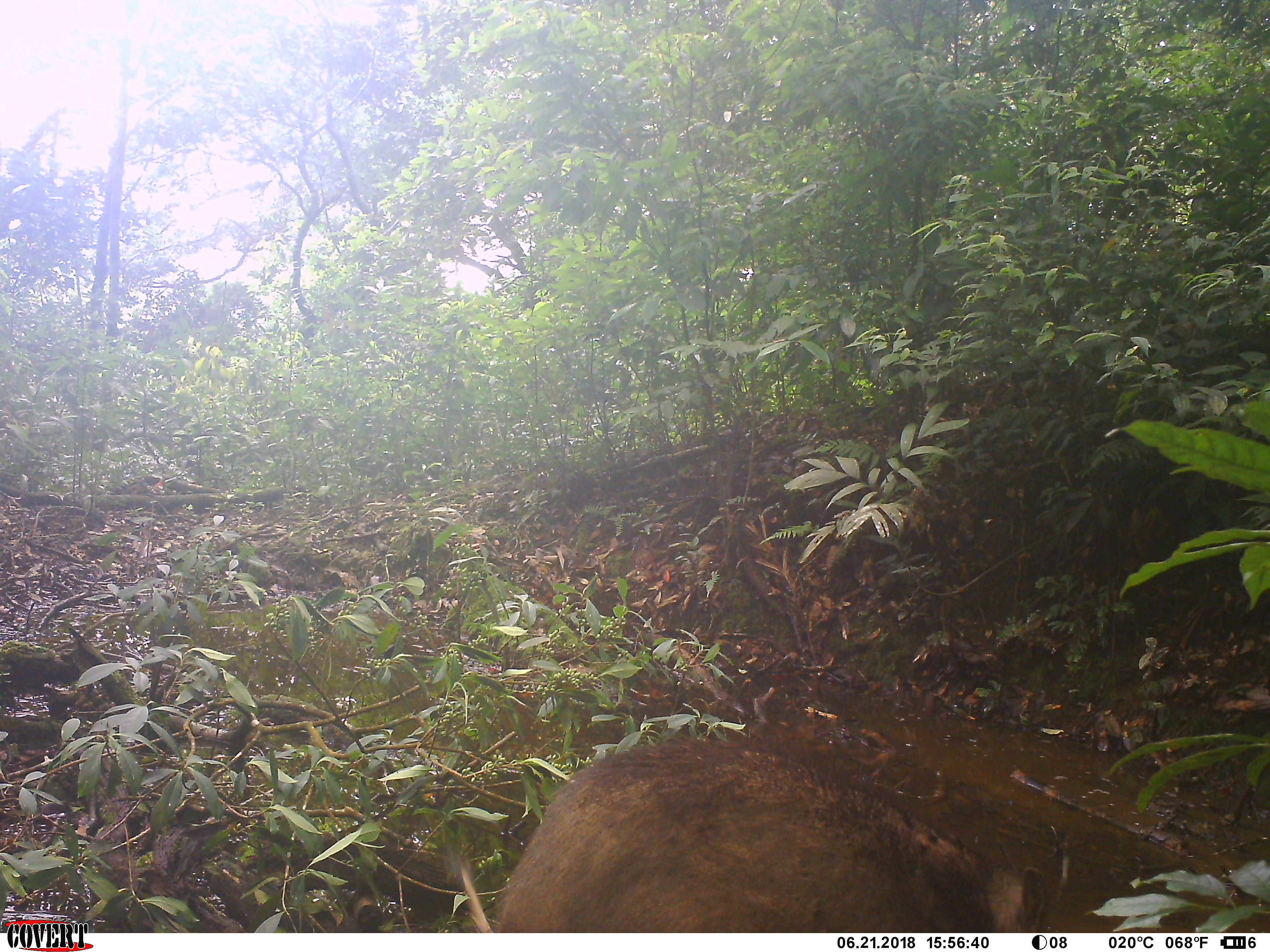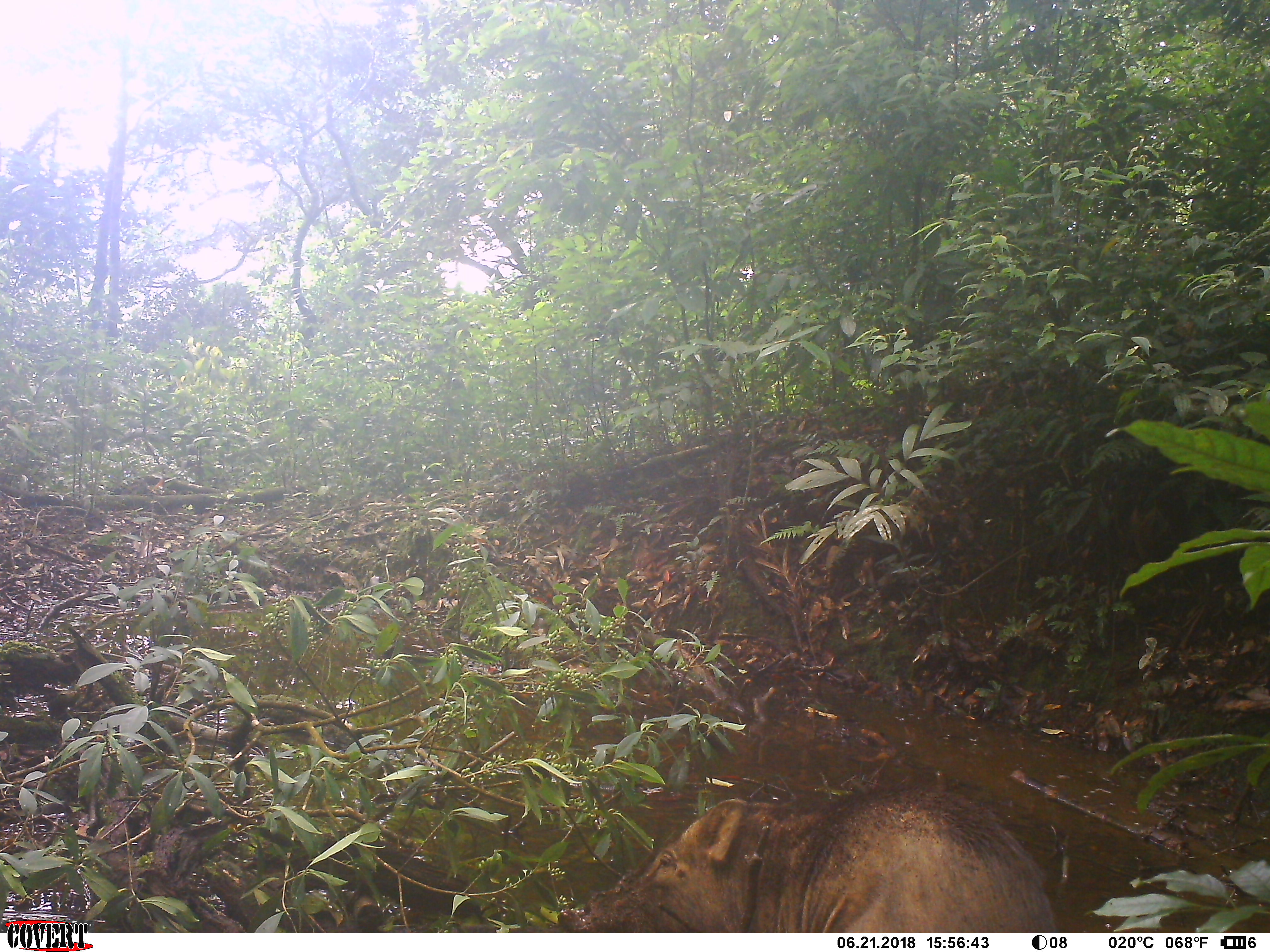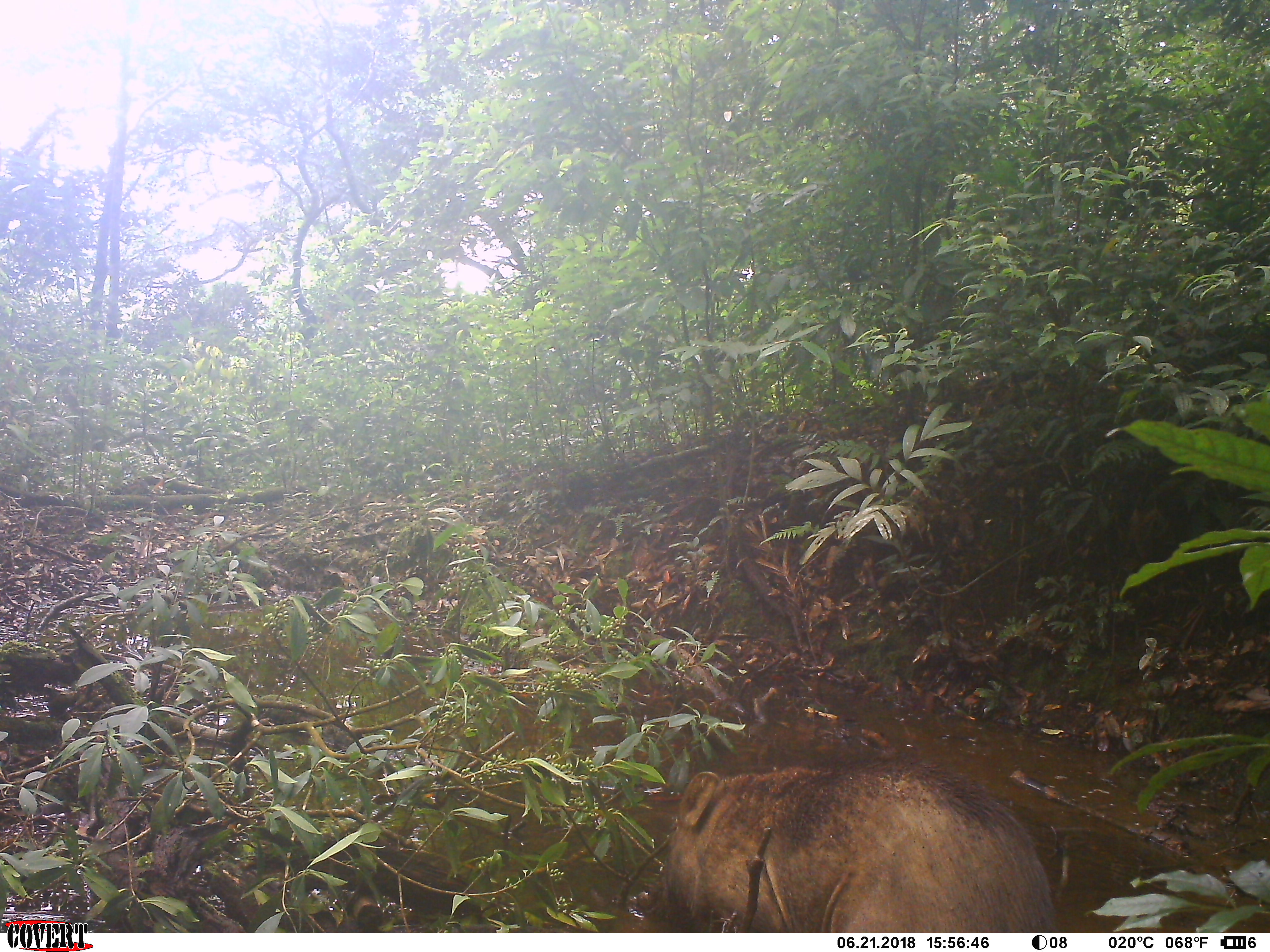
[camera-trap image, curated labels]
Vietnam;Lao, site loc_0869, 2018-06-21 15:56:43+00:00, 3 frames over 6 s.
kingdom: Animalia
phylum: Chordata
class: Mammalia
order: Artiodactyla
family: Suidae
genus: Sus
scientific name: Sus scrofa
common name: eurasian wild pig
Eurasian wild pig (Sus scrofa). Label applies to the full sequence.